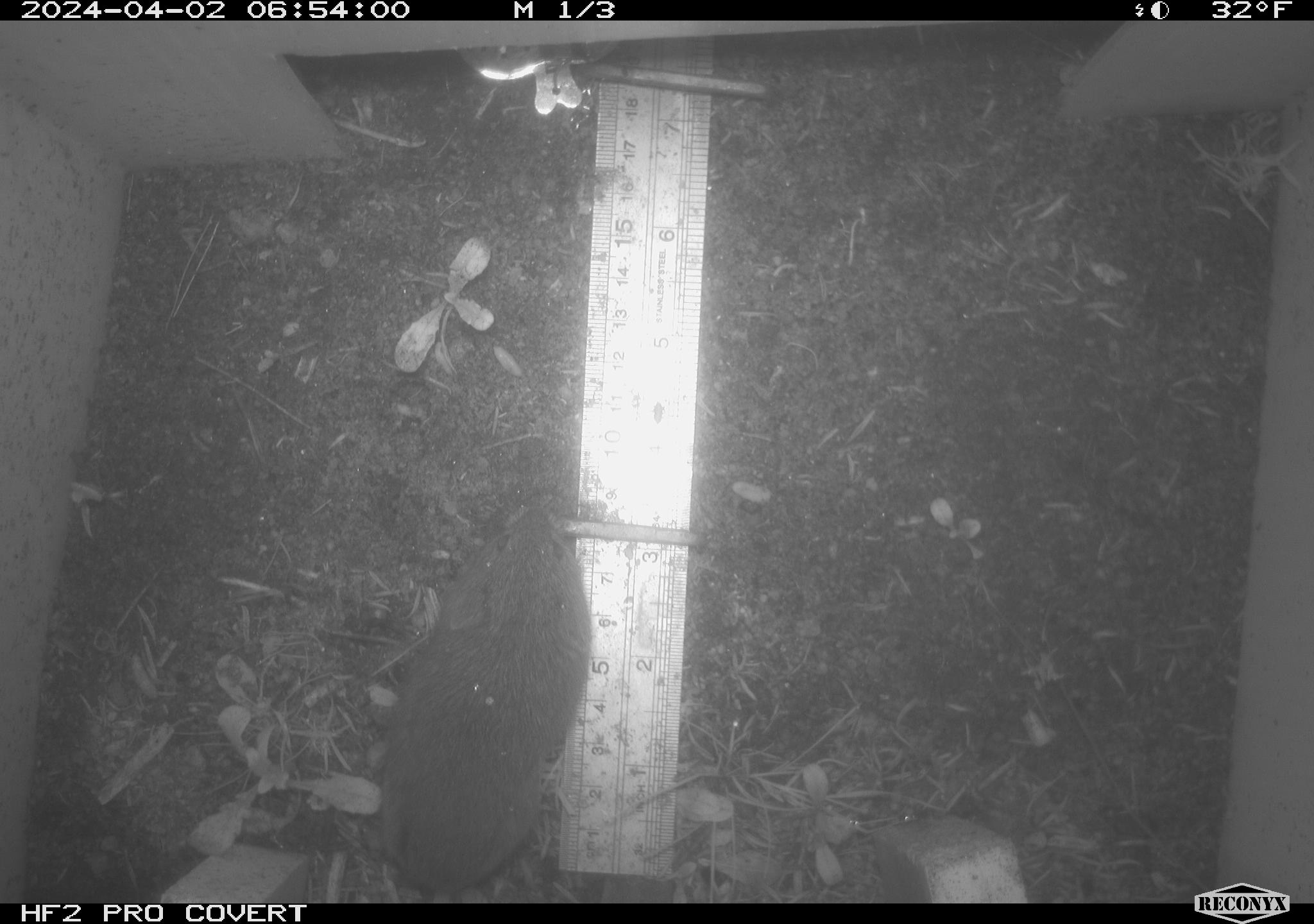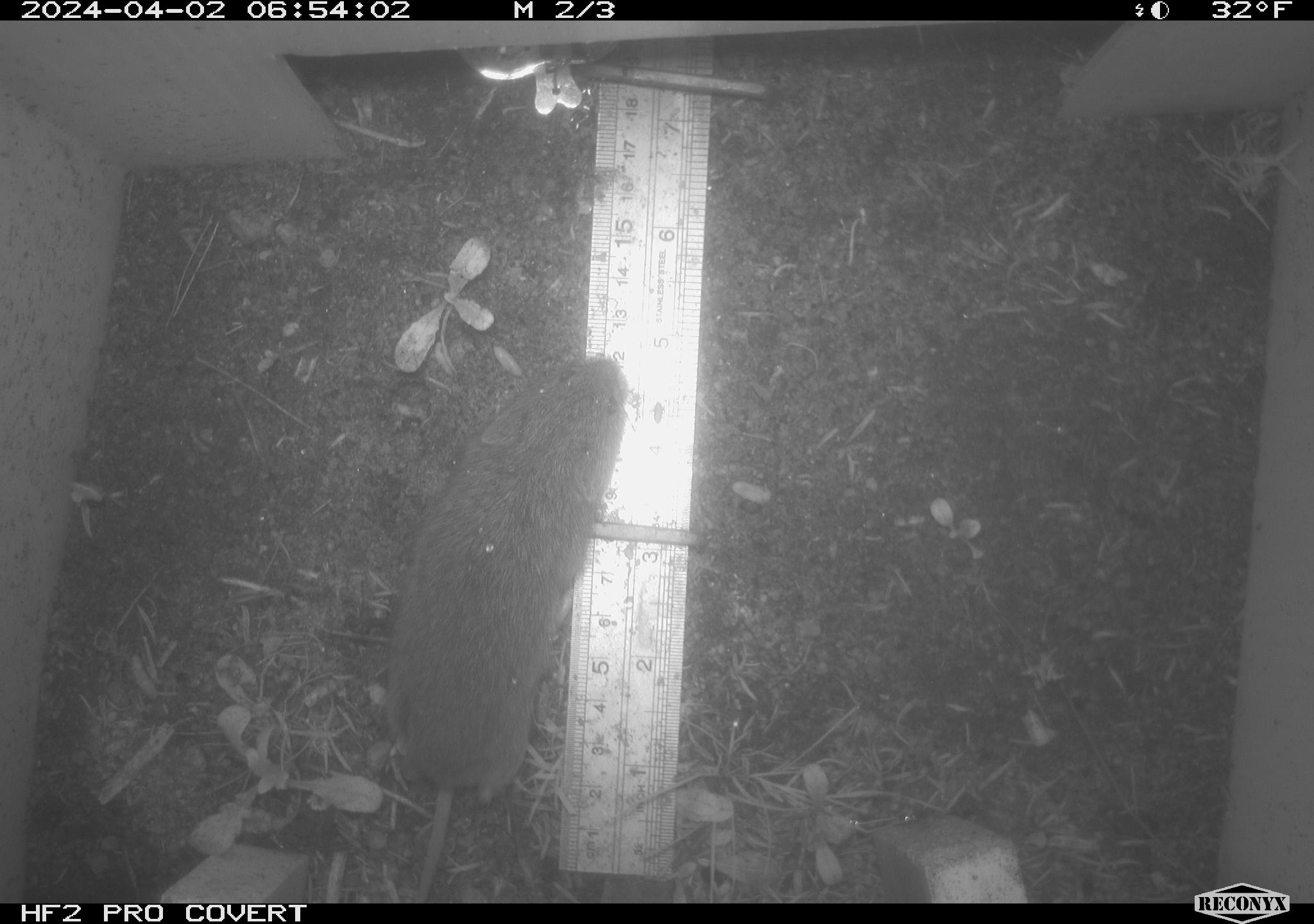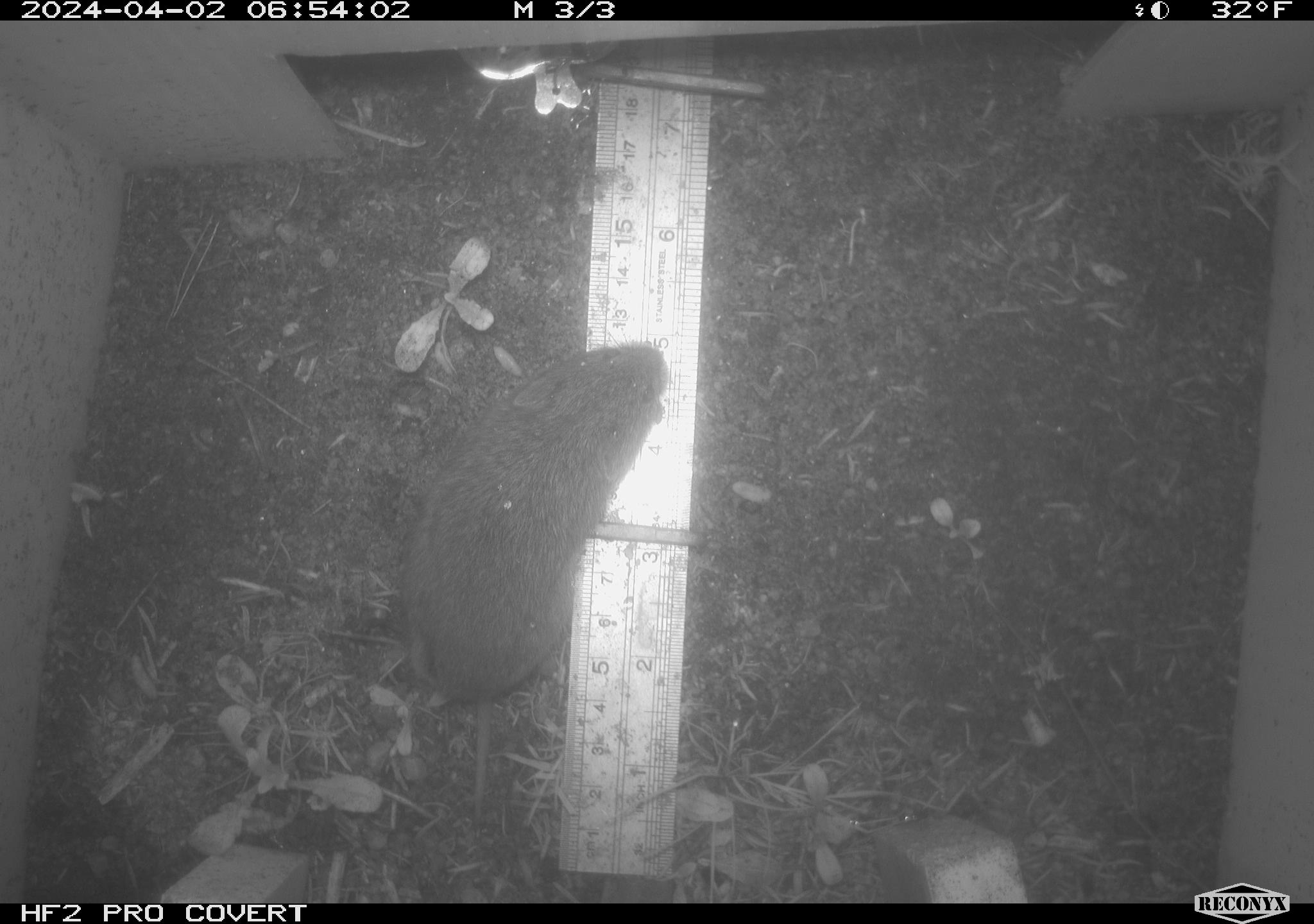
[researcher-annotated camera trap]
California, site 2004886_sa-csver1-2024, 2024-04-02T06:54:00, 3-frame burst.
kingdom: Animalia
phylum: Chordata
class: Mammalia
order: Rodentia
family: Cricetidae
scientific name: Arvicolinae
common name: voles, lemmings, and muskrats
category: arvicolinae subfamily